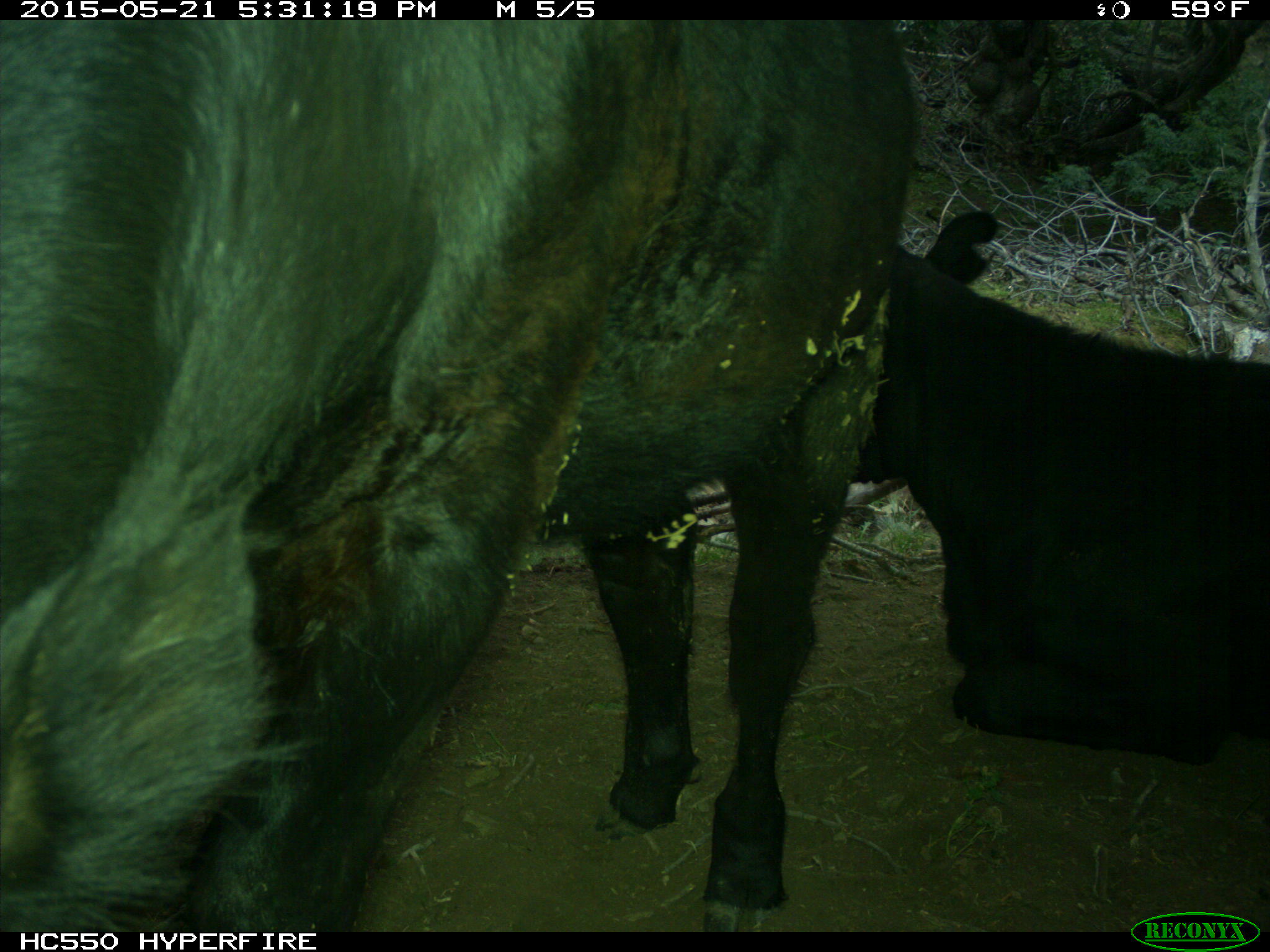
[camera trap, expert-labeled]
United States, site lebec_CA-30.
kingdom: Animalia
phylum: Chordata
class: Mammalia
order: Artiodactyla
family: Bovidae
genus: Bos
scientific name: Bos taurus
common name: domestic cow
Bos taurus (domestic cow).